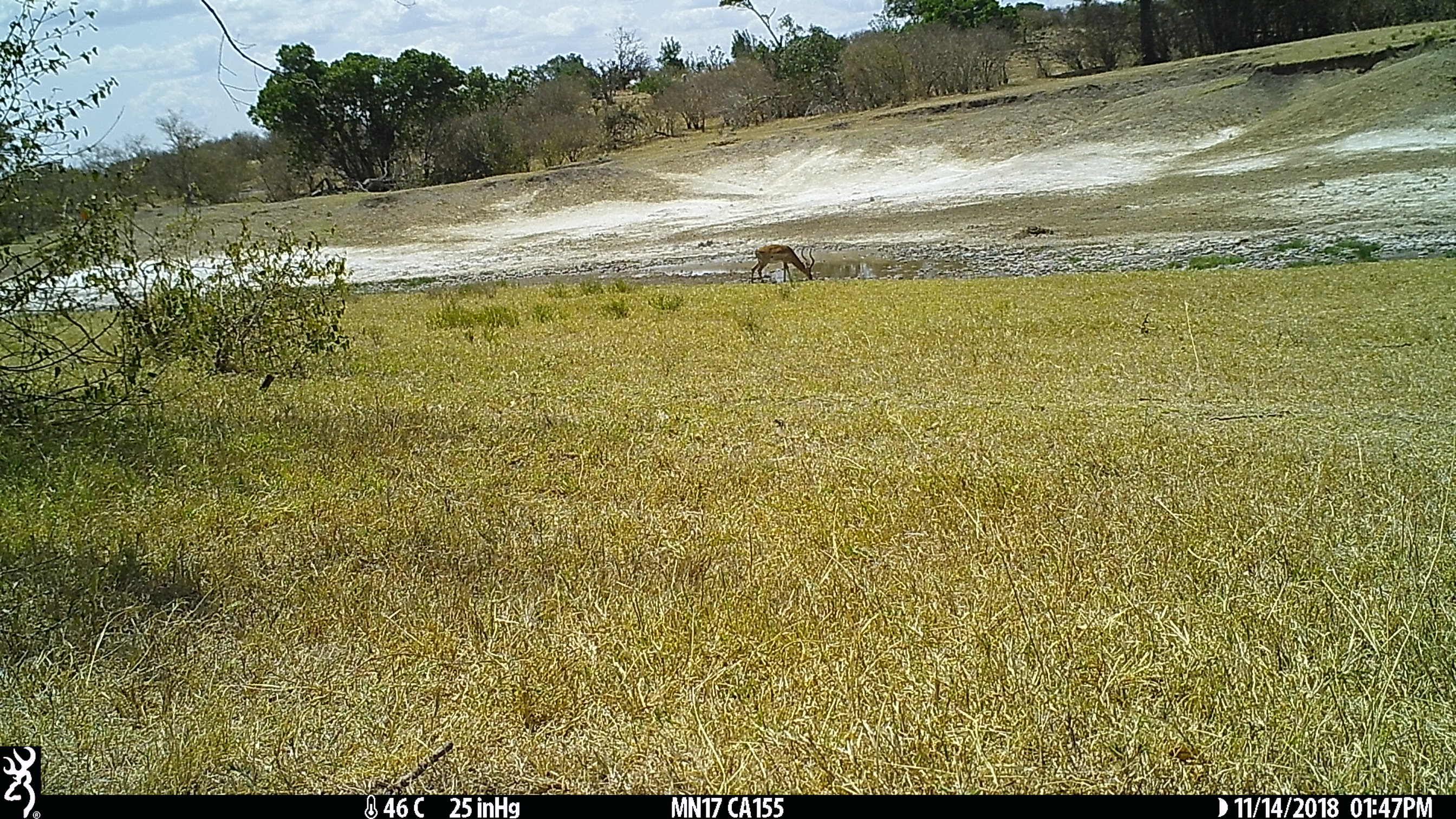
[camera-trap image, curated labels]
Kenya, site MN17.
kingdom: Animalia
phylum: Chordata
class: Mammalia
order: Artiodactyla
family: Bovidae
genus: Aepyceros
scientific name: Aepyceros melampus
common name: impala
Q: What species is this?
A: Impala (Aepyceros melampus).